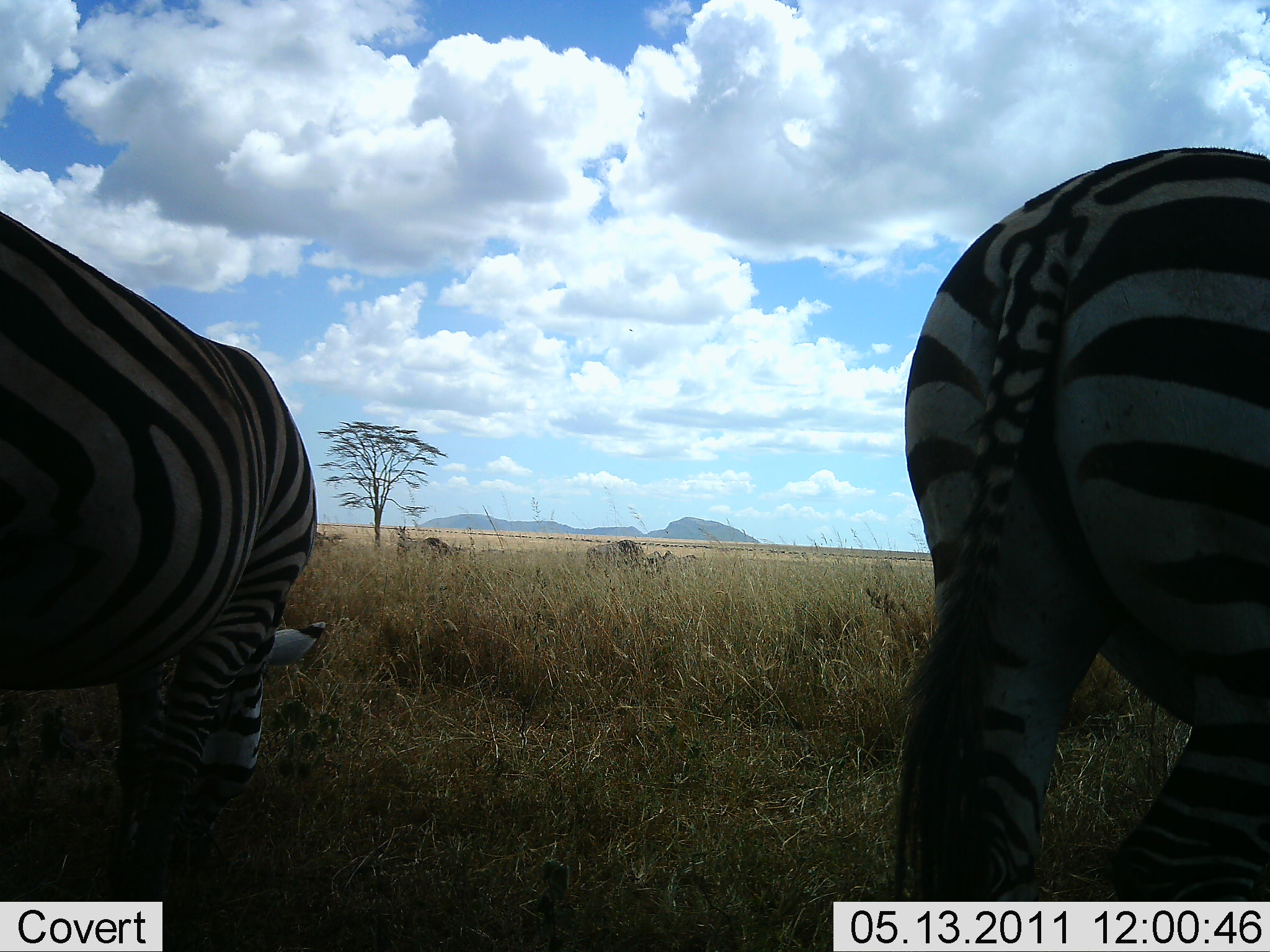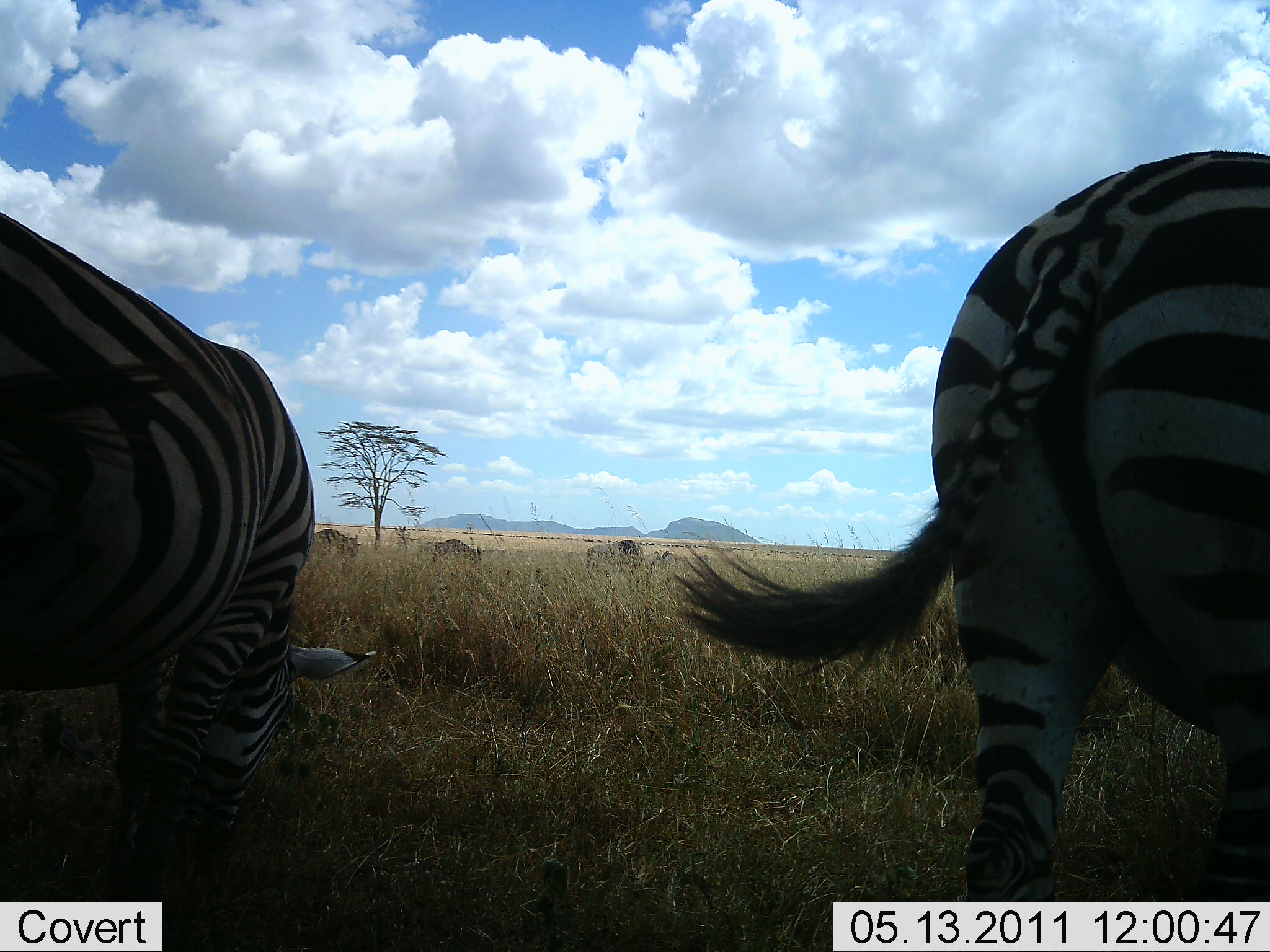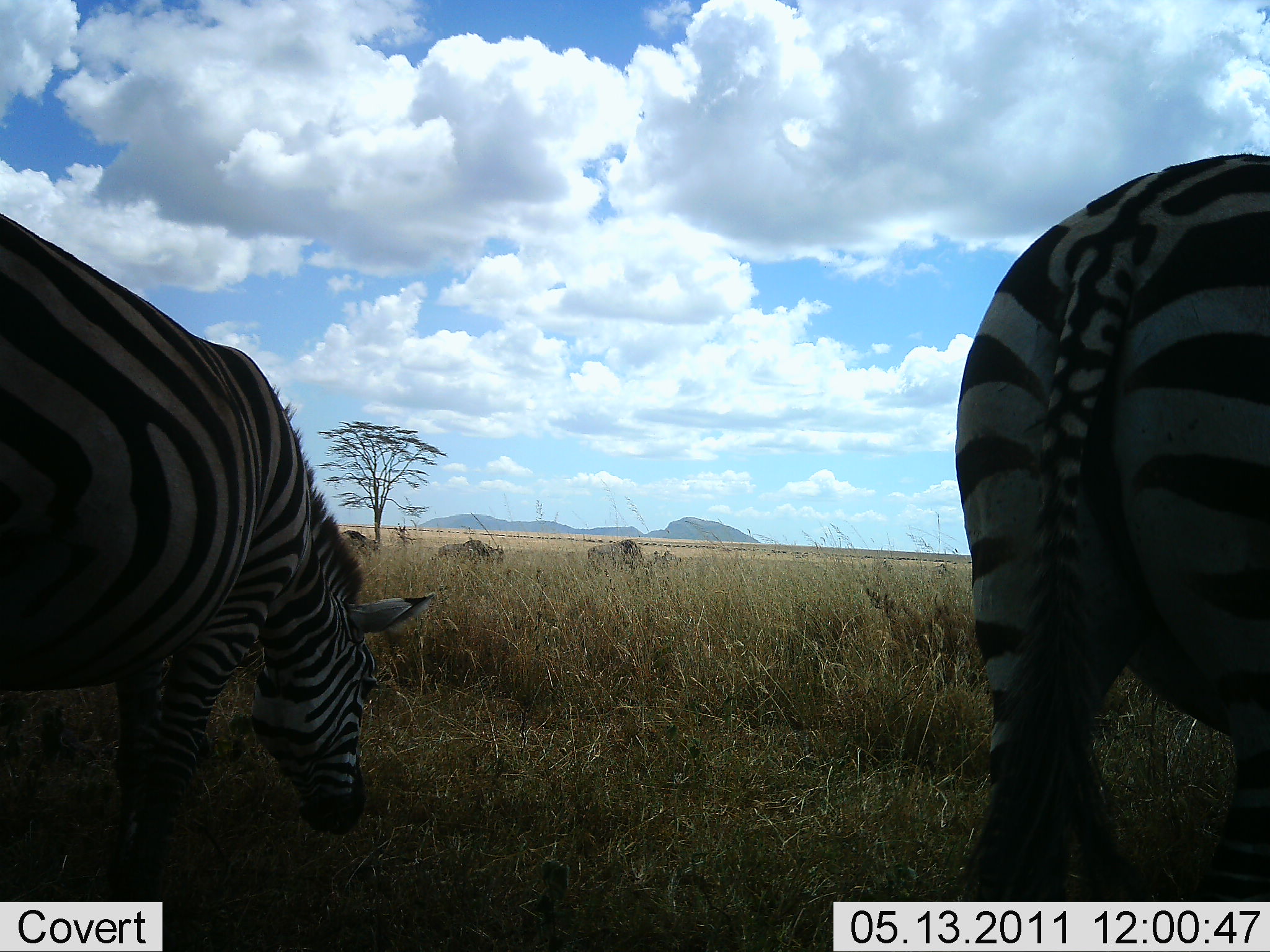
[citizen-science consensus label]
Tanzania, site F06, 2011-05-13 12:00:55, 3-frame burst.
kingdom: Animalia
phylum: Chordata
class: Mammalia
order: Artiodactyla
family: Bovidae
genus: Connochaetes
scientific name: Connochaetes taurinus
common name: blue wildebeest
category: wildebeest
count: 3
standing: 40%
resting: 0%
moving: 80%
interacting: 0%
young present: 0%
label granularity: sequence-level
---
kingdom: Animalia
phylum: Chordata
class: Mammalia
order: Perissodactyla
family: Equidae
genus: Equus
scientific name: Equus quagga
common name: plains zebra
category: zebra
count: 2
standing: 75%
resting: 0%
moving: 0%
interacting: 0%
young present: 0%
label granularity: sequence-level